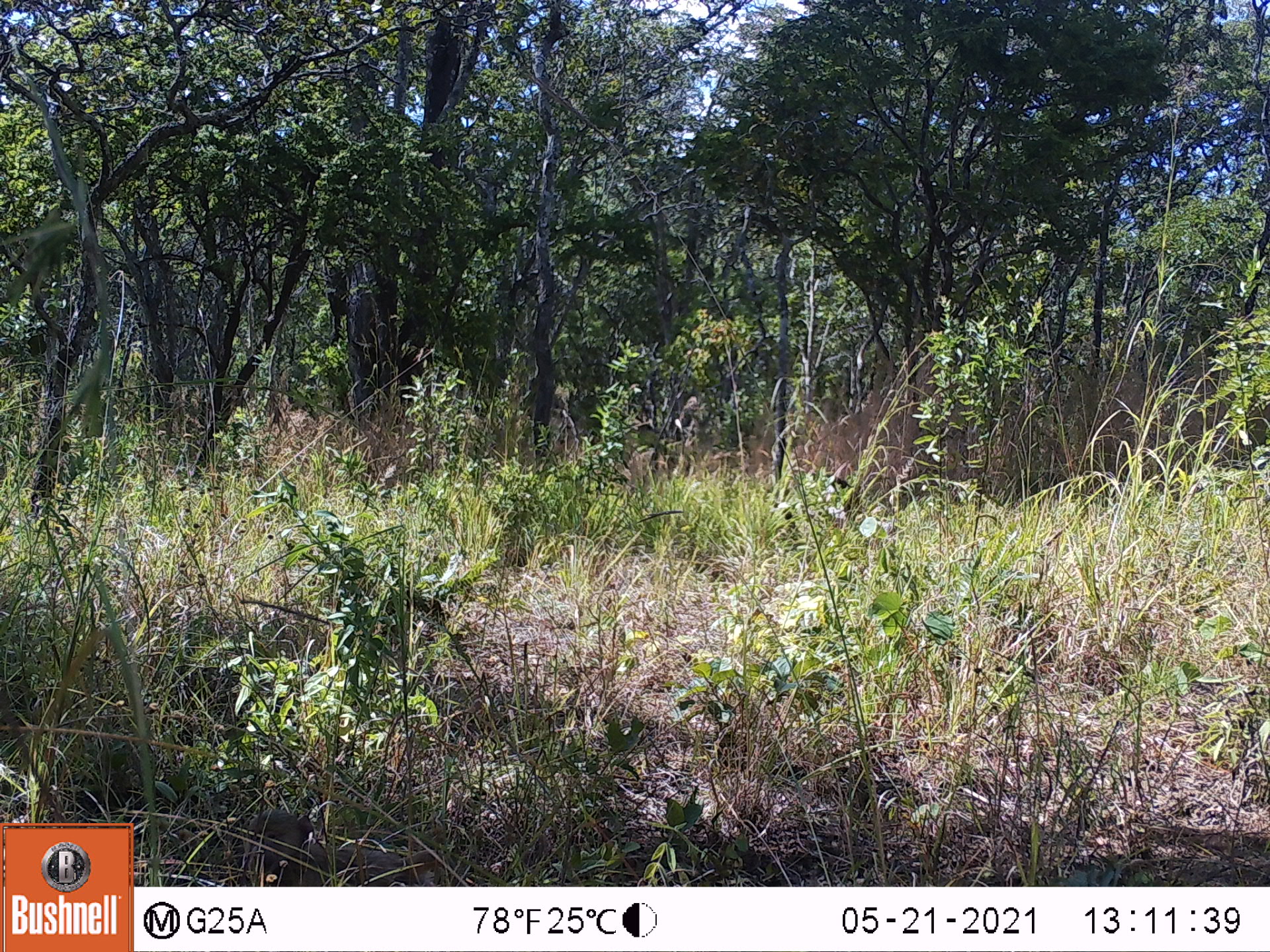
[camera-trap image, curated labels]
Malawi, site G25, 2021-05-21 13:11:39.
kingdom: Animalia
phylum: Chordata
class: Mammalia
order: Primates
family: Cercopithecidae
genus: Papio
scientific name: Papio cynocephalus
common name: yellow baboon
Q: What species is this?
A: Yellow baboon (Papio cynocephalus).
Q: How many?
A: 1.